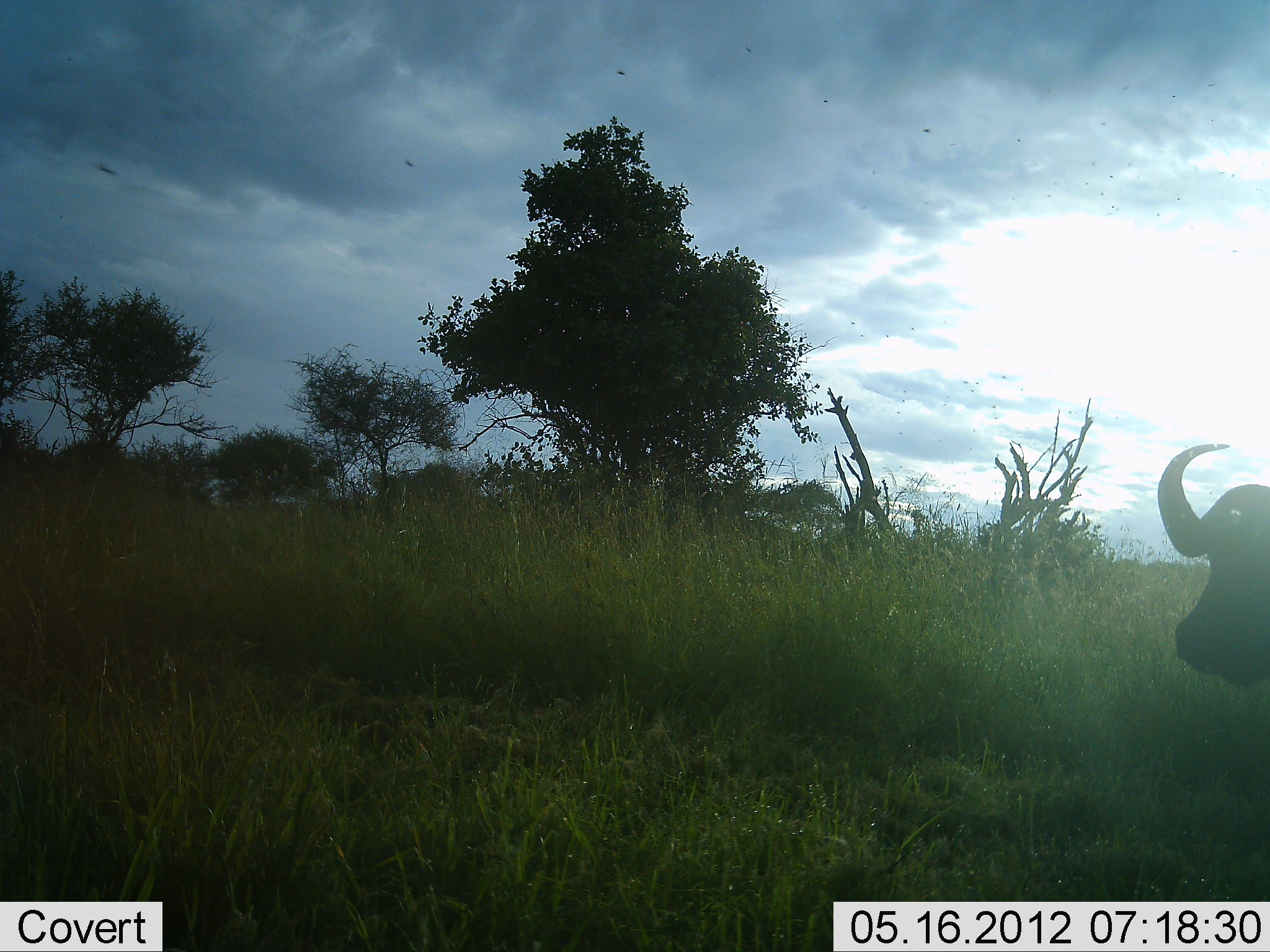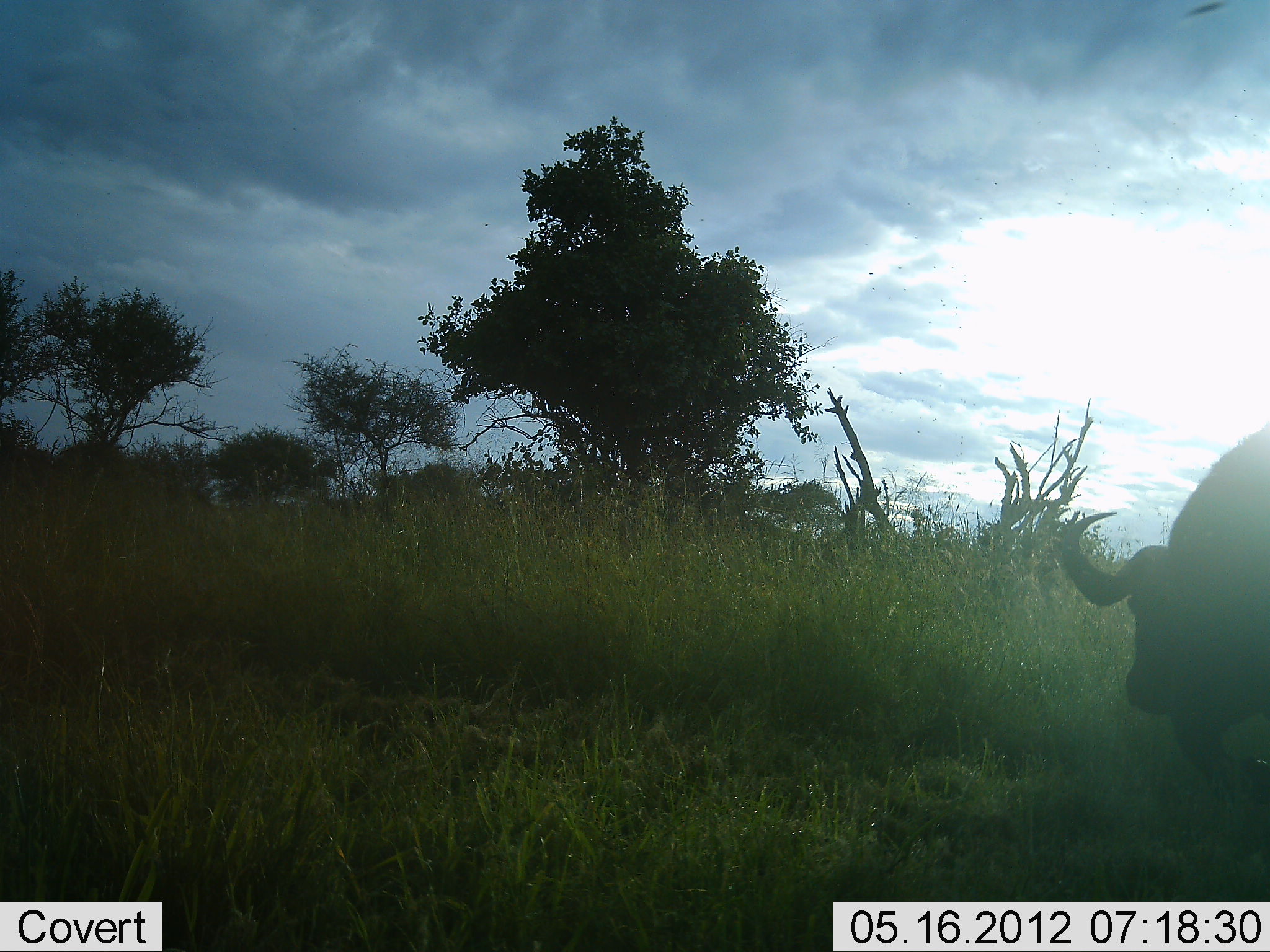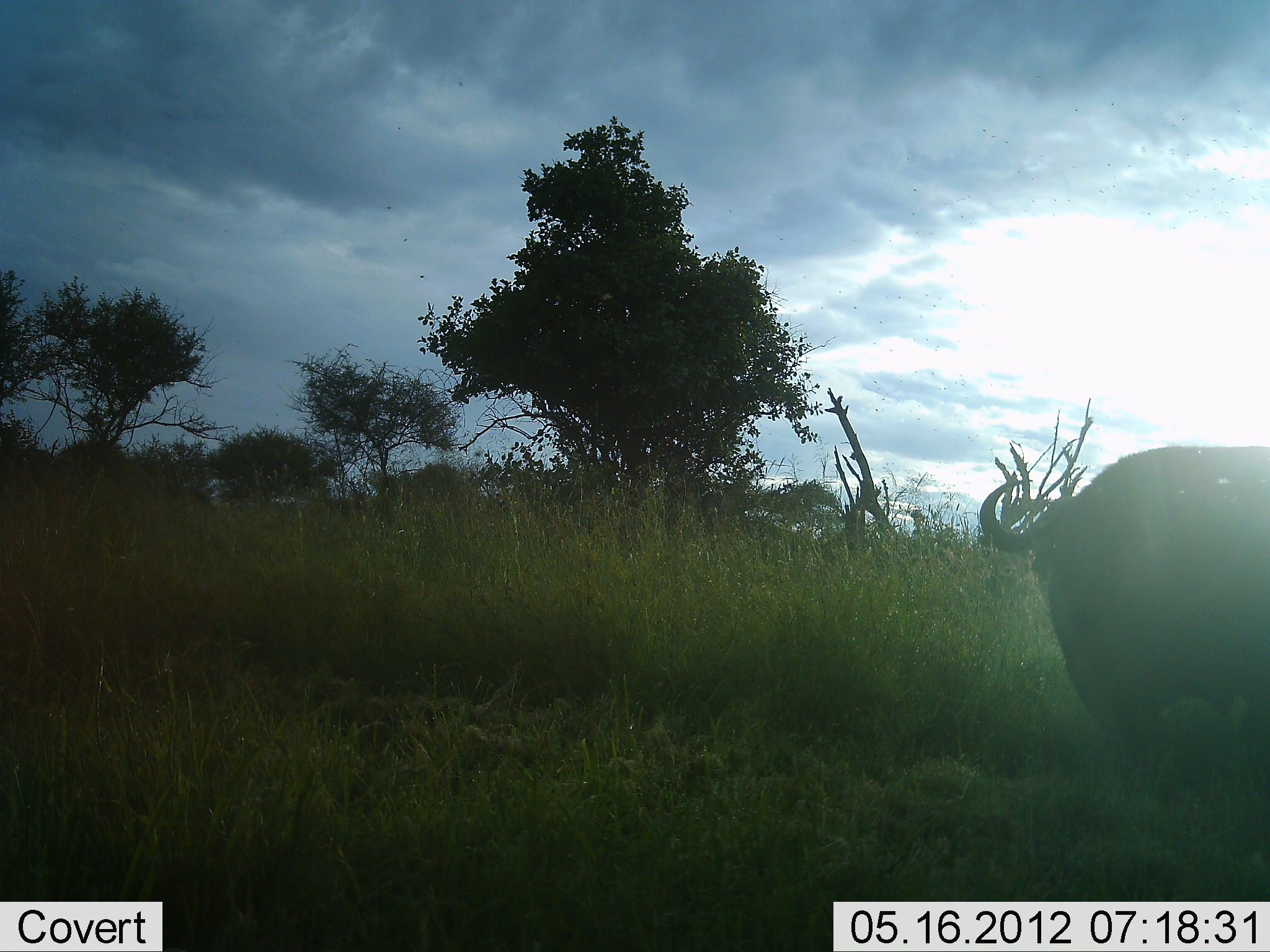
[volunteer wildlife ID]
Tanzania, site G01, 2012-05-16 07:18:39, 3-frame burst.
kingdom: Animalia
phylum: Chordata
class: Mammalia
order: Artiodactyla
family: Bovidae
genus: Syncerus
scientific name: Syncerus caffer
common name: cape buffalo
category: buffalo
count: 1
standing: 10%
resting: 0%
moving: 90%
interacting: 0%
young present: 0%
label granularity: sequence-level